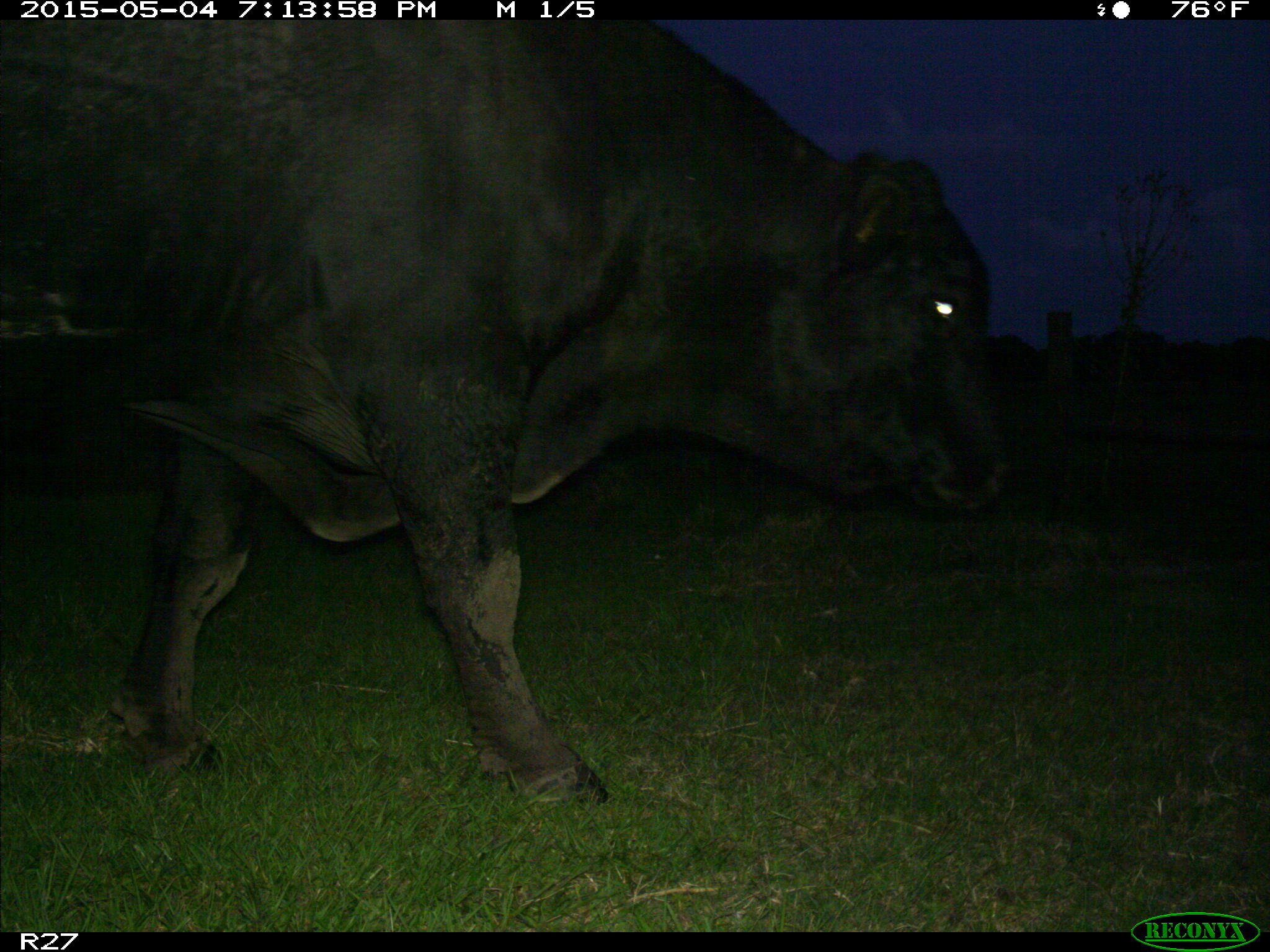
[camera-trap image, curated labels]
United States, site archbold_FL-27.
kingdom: Animalia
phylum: Chordata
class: Mammalia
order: Artiodactyla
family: Bovidae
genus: Bos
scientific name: Bos taurus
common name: domestic cow